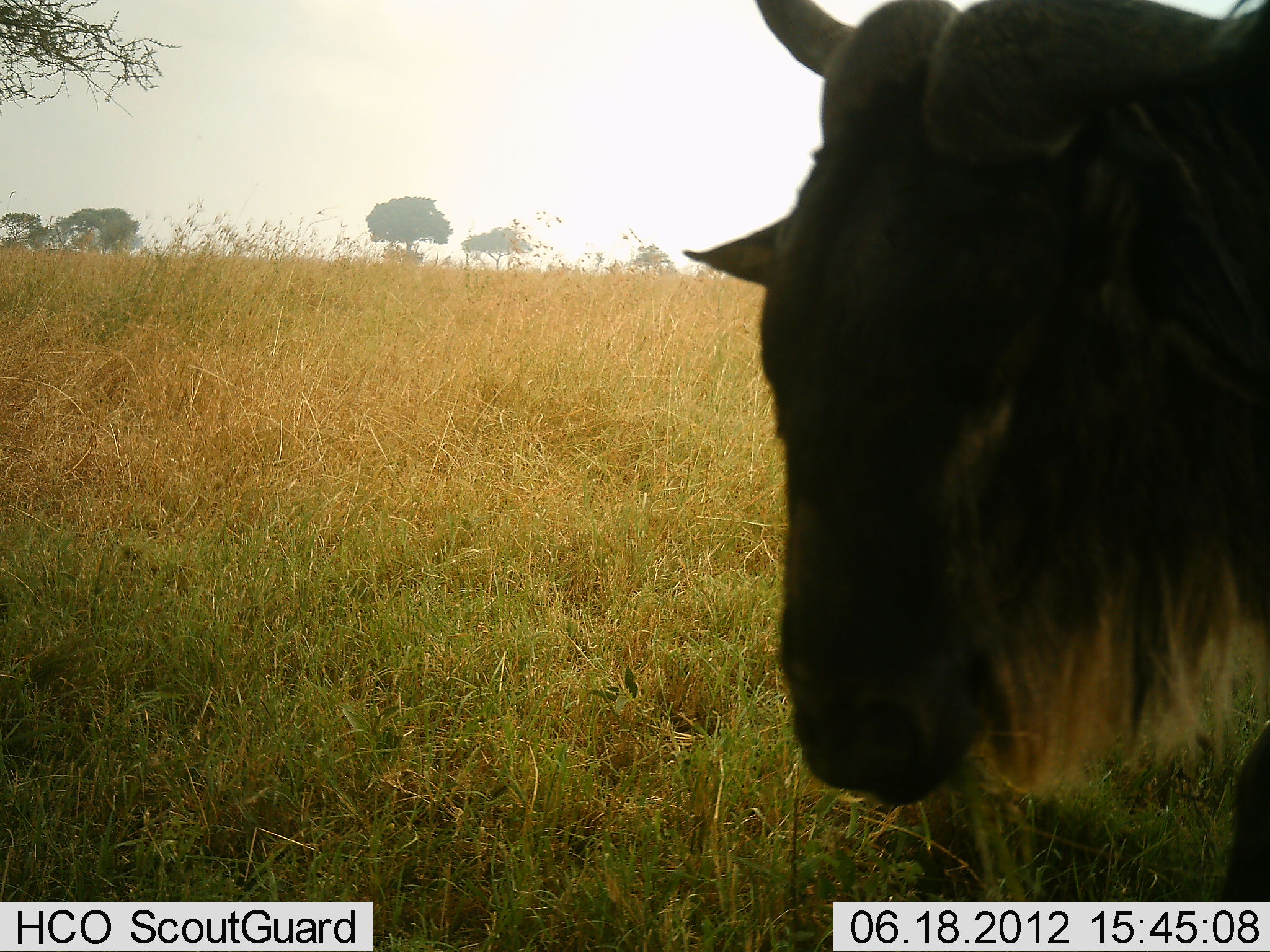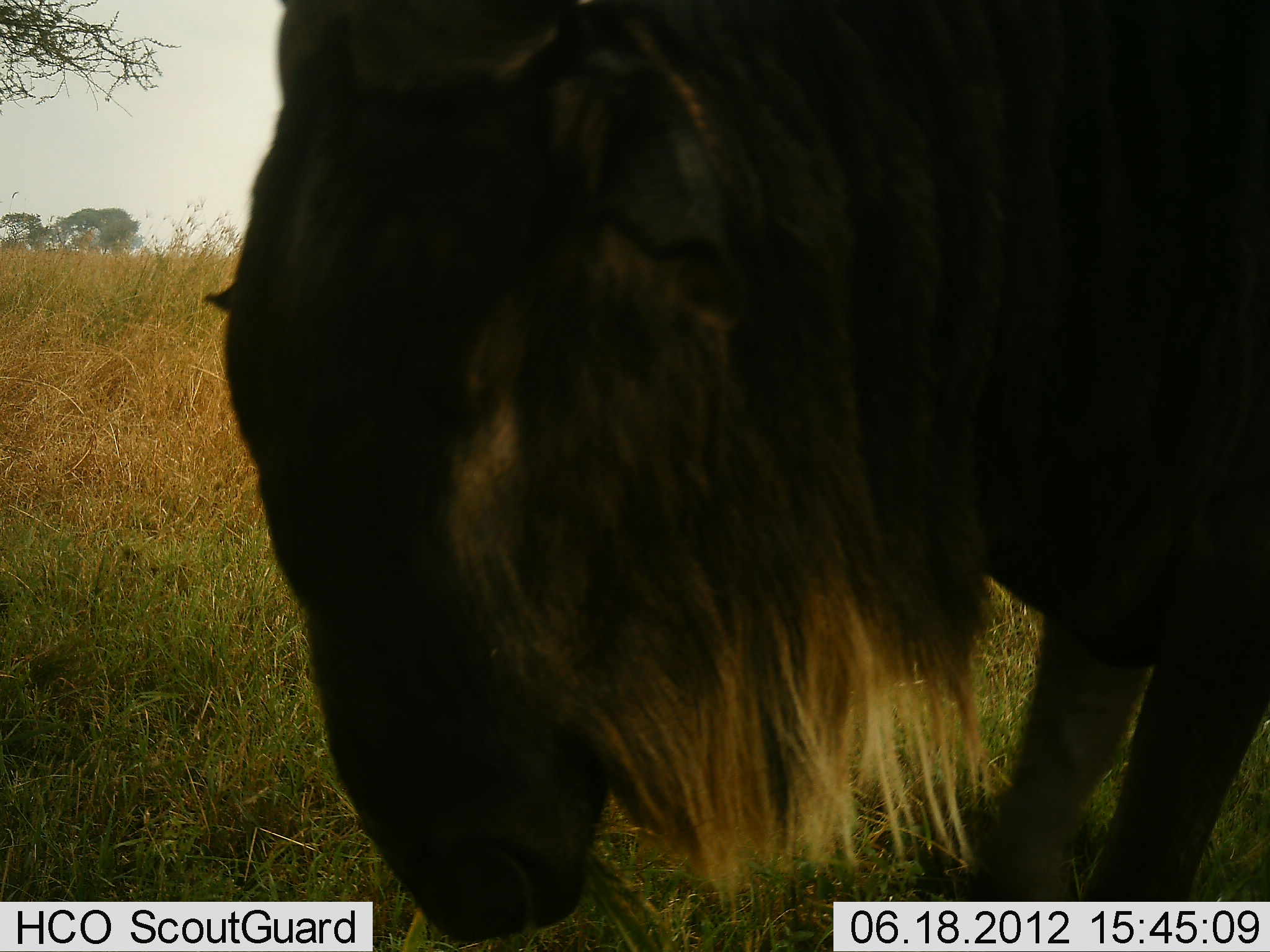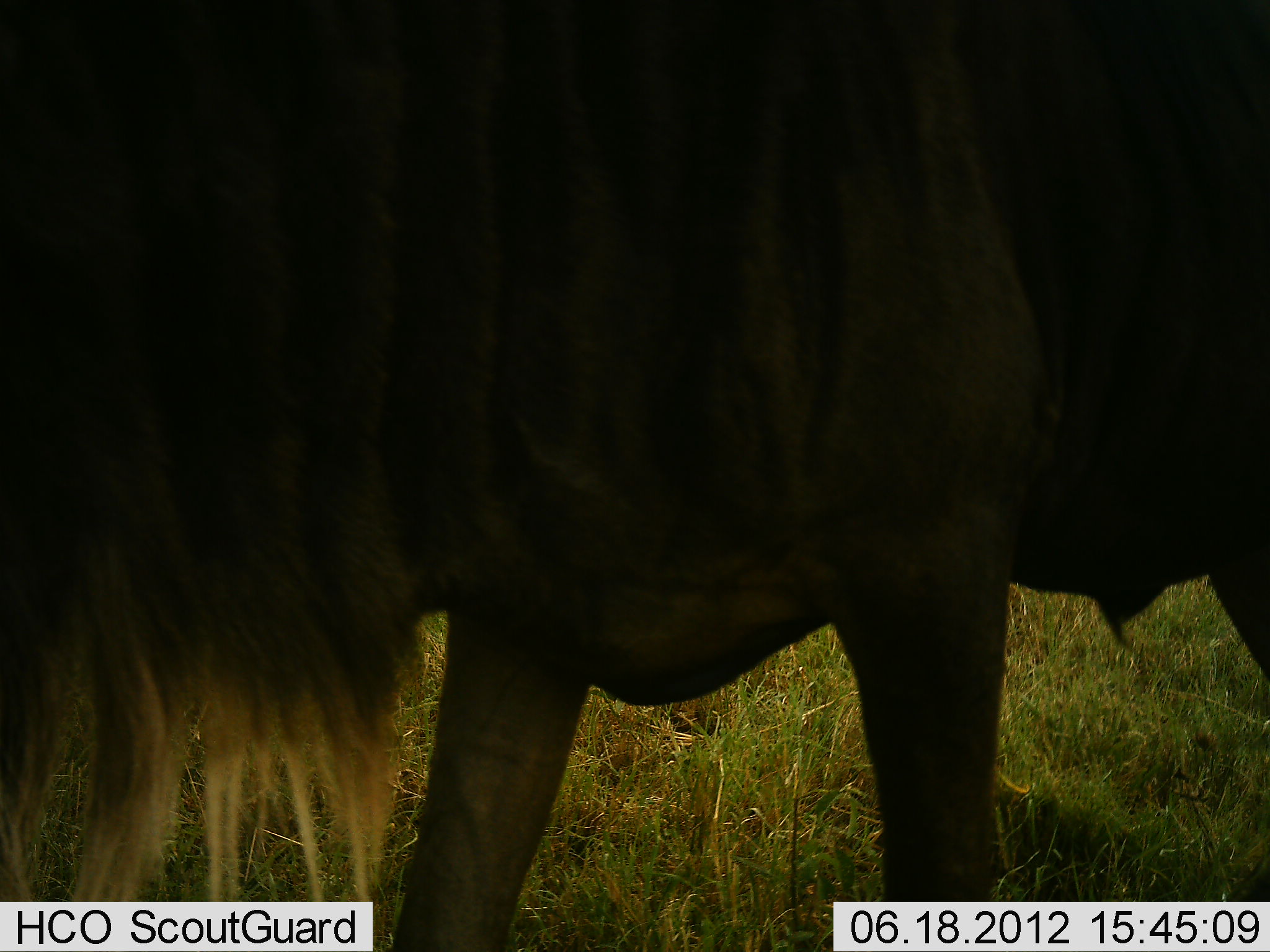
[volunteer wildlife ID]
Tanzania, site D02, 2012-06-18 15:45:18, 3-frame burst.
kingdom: Animalia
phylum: Chordata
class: Mammalia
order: Artiodactyla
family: Bovidae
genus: Connochaetes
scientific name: Connochaetes taurinus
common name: blue wildebeest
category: wildebeest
Wildebeest (blue wildebeest) (Connochaetes taurinus), count 1. Behavior (volunteer vote fractions): standing 0%, resting 0%, moving 100%, interacting 0%. Young present (vote fraction): 0%. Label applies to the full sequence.